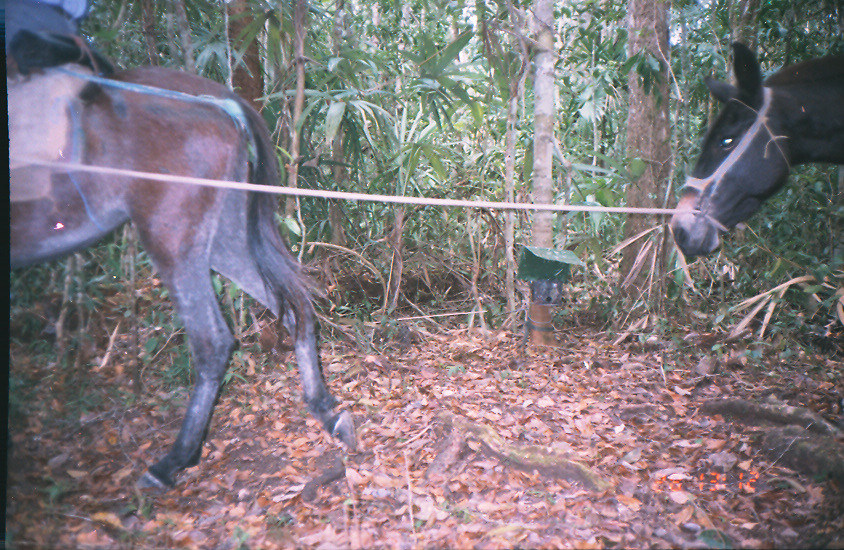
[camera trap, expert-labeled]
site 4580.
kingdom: Animalia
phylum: Chordata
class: Mammalia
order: Perissodactyla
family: Equidae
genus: Equus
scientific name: Equus ferus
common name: wild horse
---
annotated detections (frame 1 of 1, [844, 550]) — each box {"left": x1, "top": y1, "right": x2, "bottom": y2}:
equus ferus: {"left": 1, "top": 26, "right": 360, "bottom": 491}; {"left": 669, "top": 28, "right": 843, "bottom": 258}